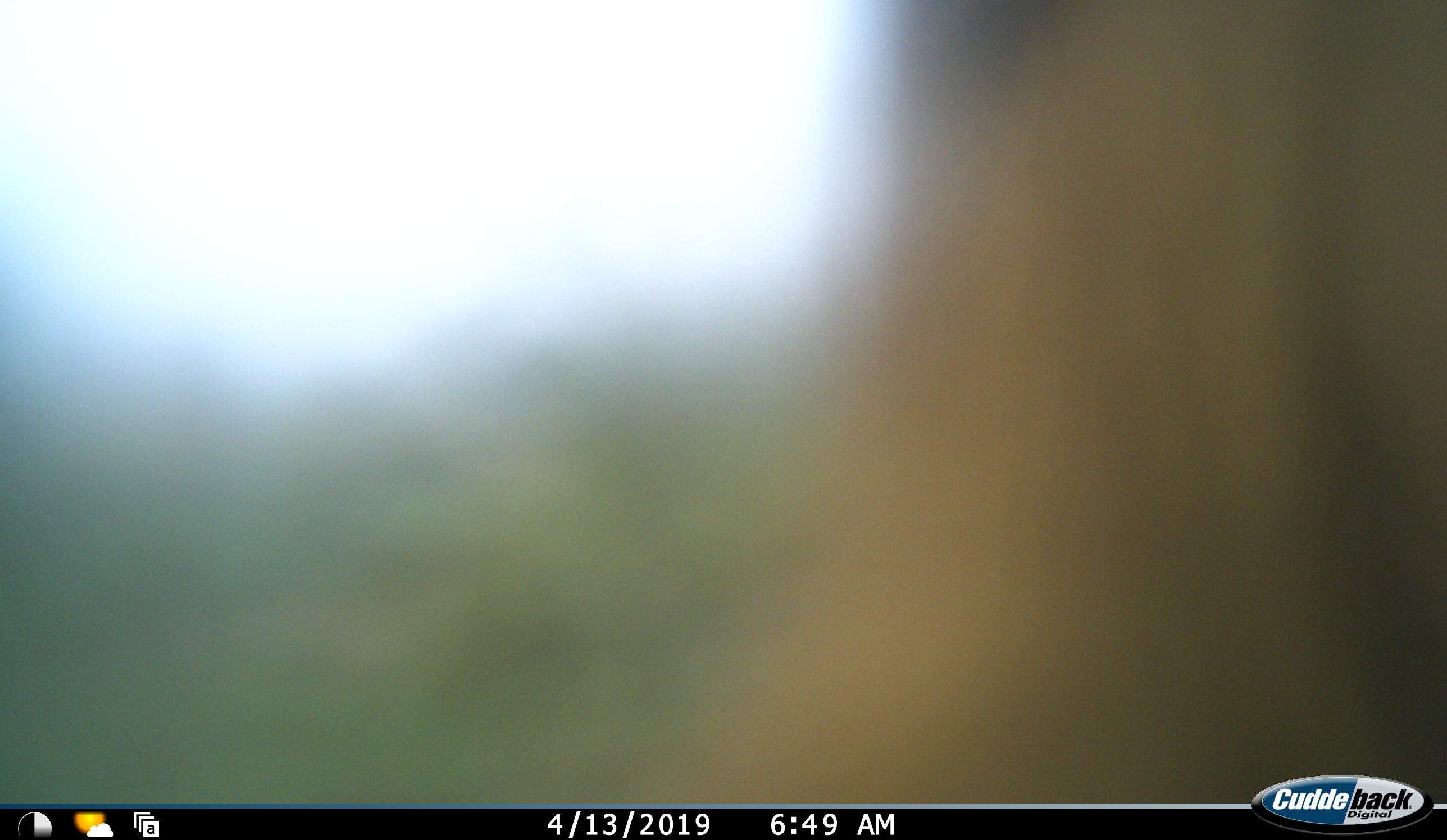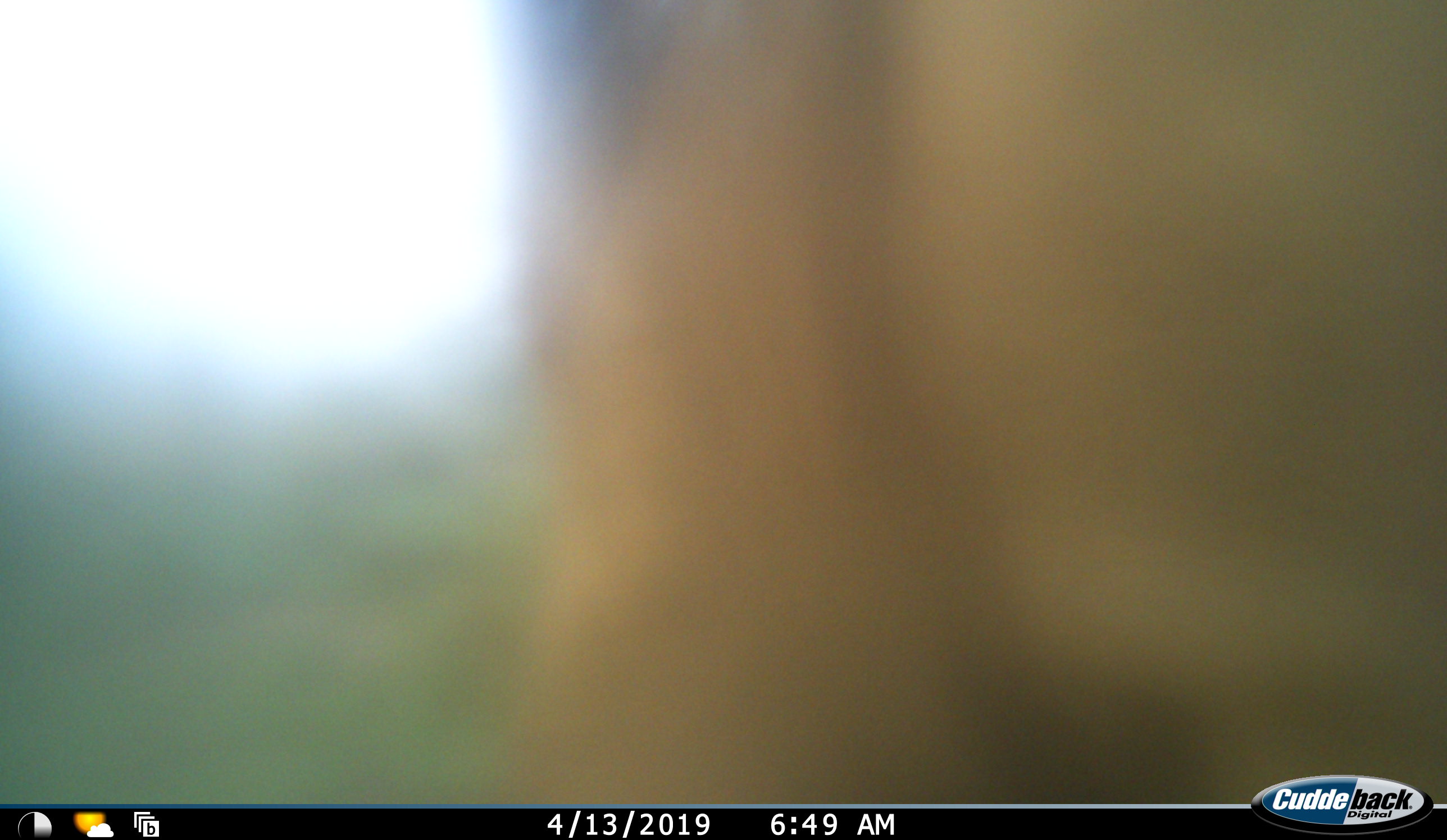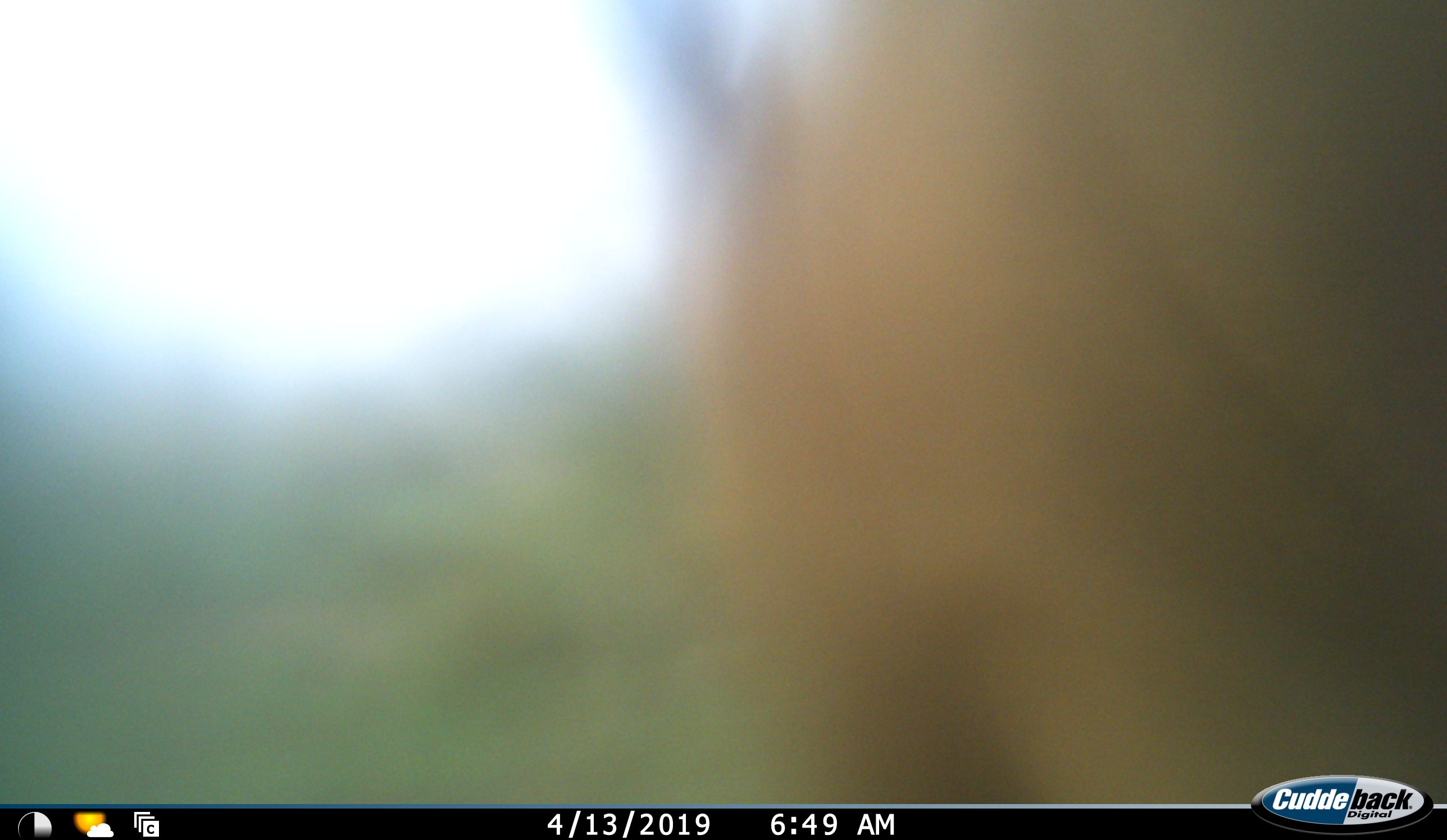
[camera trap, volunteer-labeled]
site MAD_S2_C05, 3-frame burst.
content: unidentified animal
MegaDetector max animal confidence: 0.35